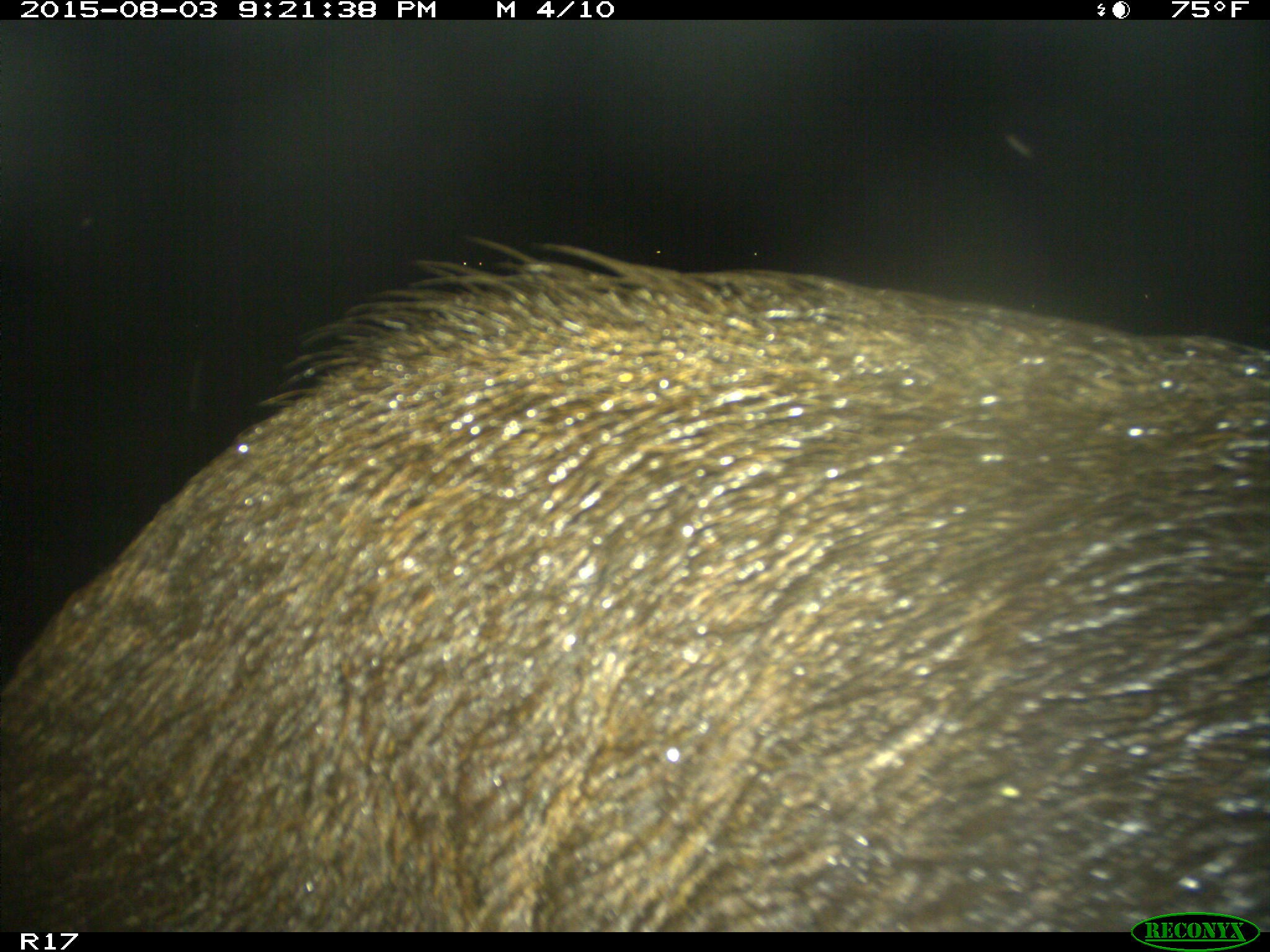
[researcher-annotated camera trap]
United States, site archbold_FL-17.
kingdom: Animalia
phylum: Chordata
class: Mammalia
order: Artiodactyla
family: Suidae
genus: Sus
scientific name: Sus scrofa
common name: wild boar